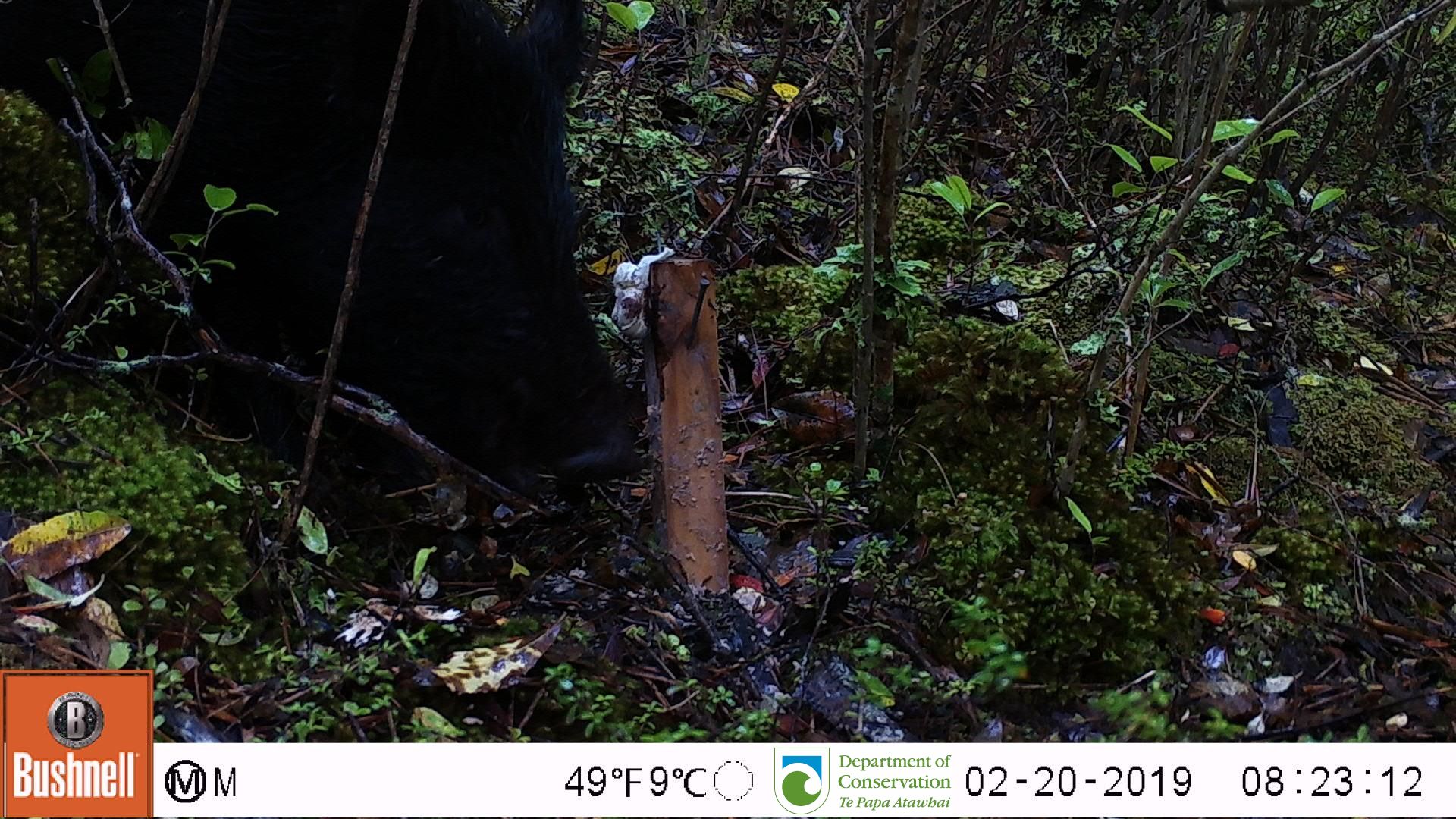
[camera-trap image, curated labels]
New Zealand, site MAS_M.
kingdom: Animalia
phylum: Chordata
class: Mammalia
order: Artiodactyla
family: Suidae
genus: Sus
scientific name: Sus scrofa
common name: pig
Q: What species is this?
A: Pig (Sus scrofa).